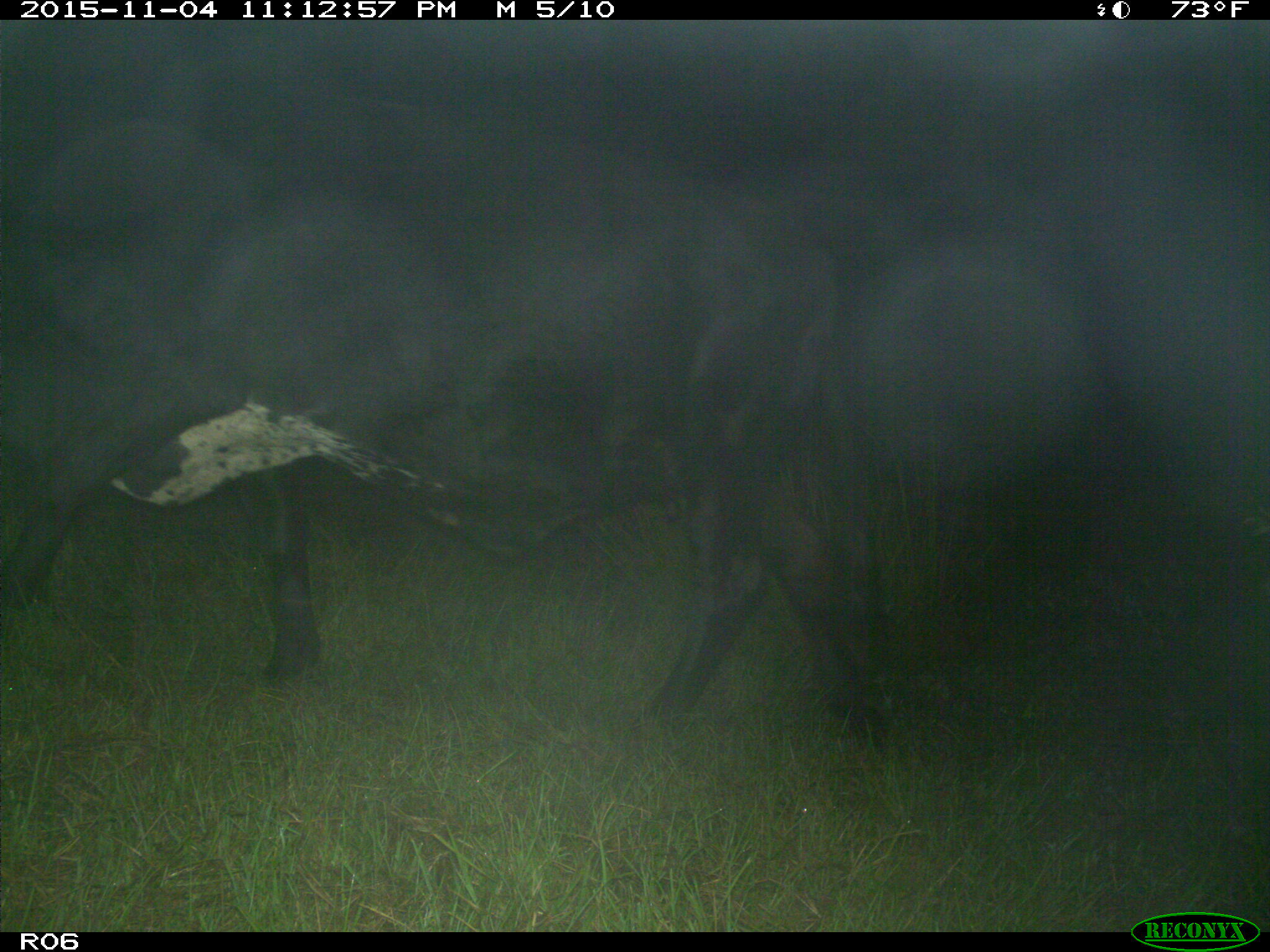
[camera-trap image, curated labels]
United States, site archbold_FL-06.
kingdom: Animalia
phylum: Chordata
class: Mammalia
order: Artiodactyla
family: Bovidae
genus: Bos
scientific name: Bos taurus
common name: domestic cow